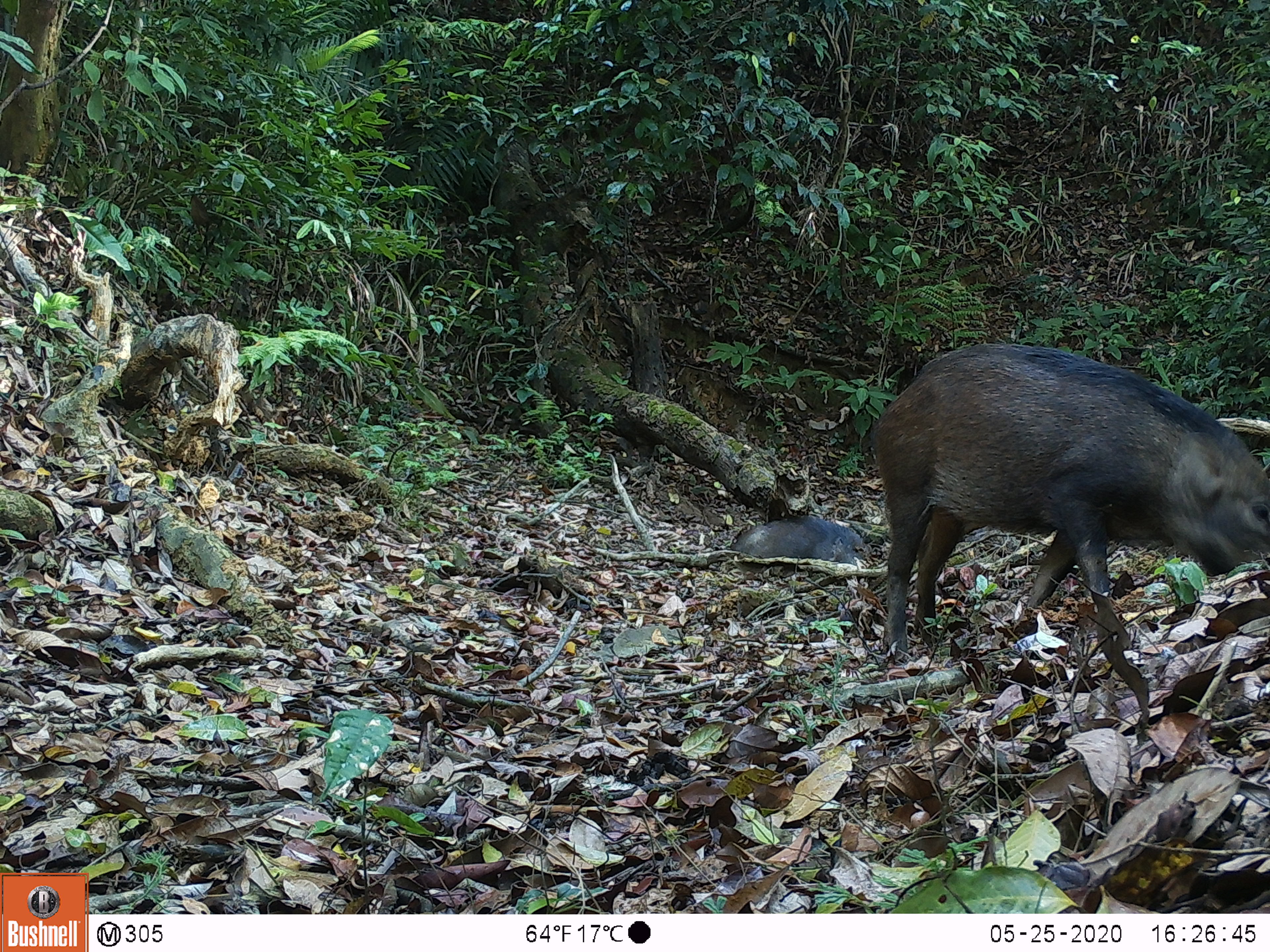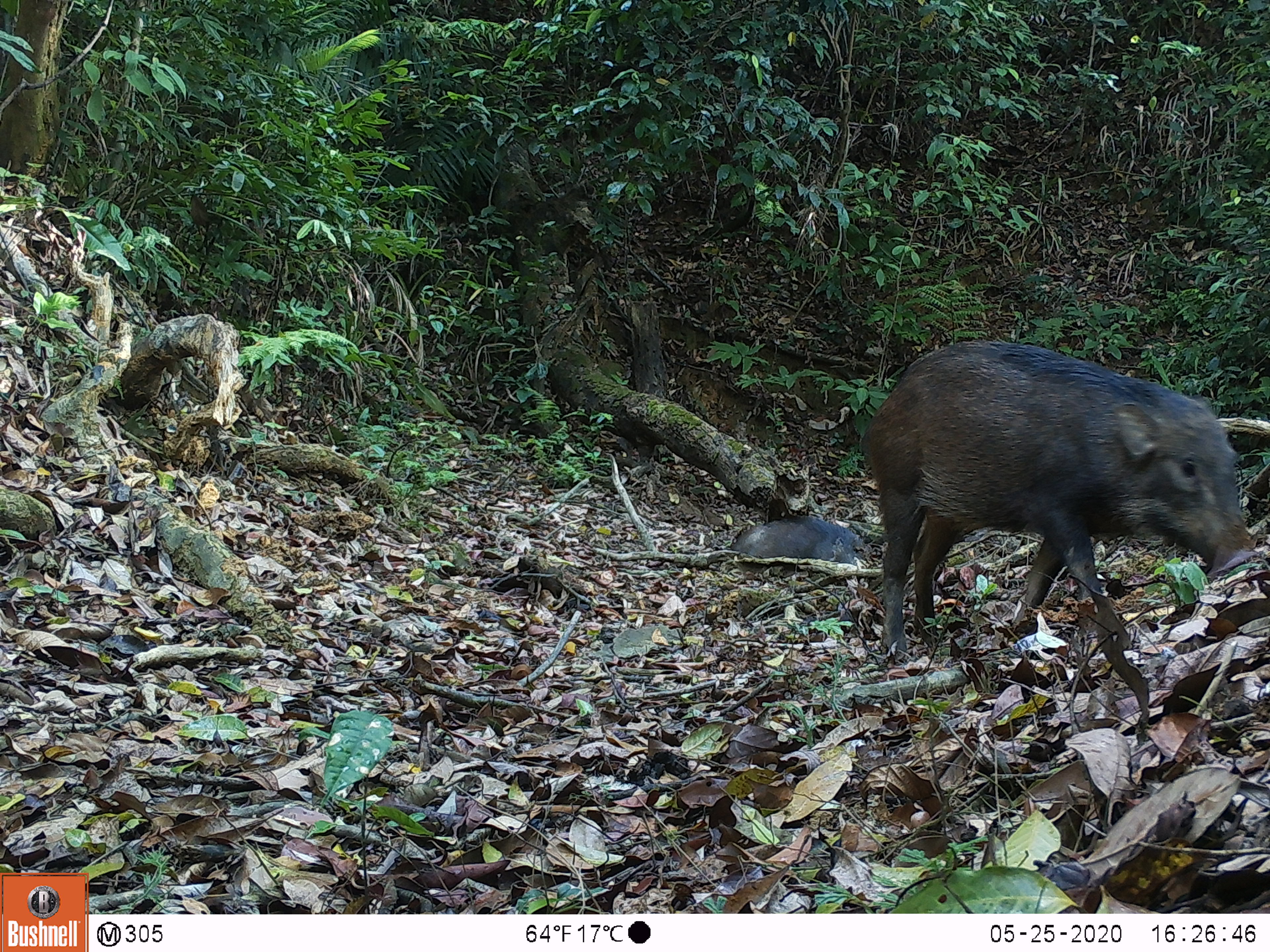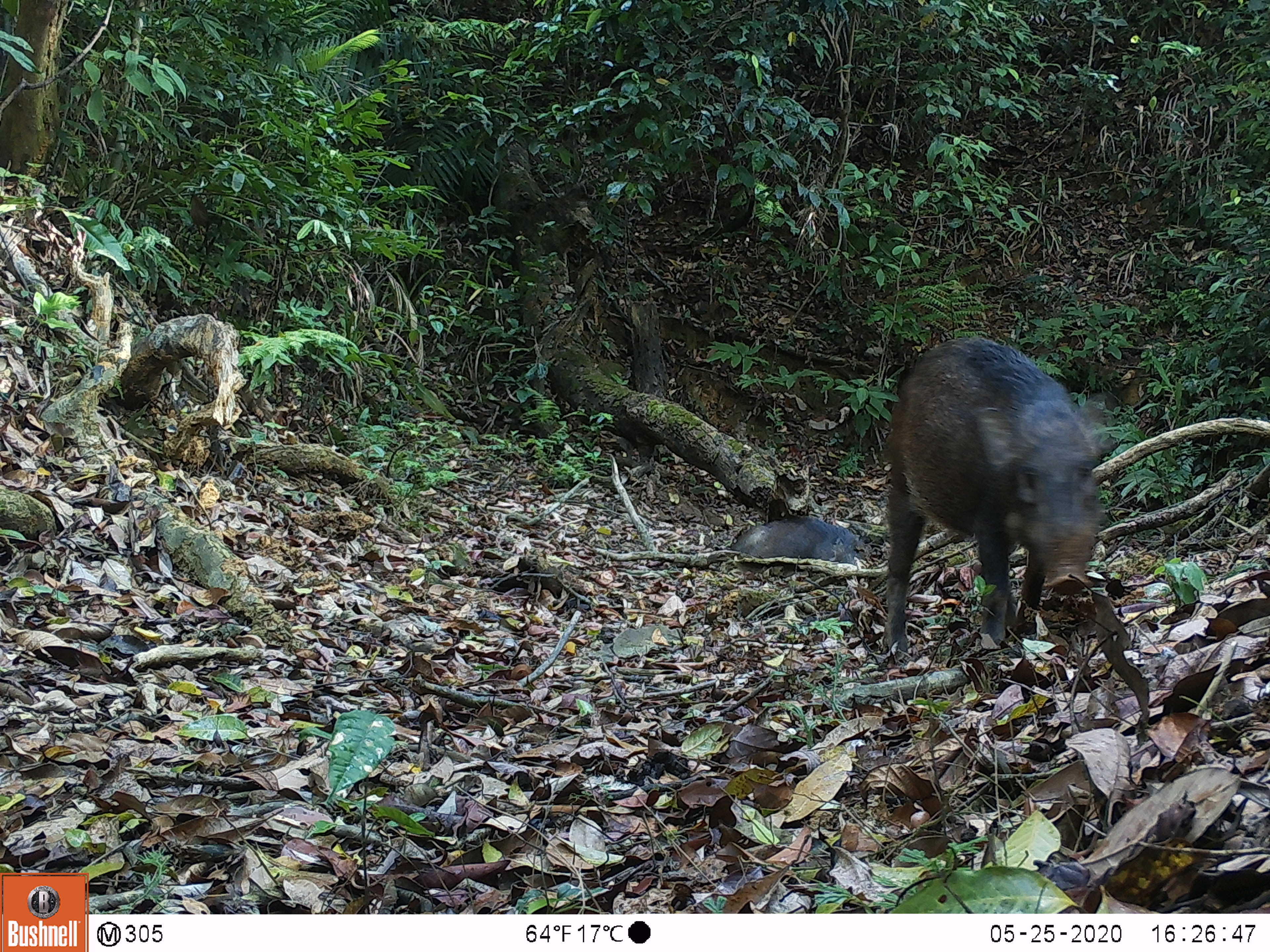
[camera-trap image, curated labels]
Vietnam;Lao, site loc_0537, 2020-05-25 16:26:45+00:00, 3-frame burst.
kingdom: Animalia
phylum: Chordata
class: Mammalia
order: Artiodactyla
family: Suidae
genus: Sus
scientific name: Sus scrofa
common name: eurasian wild pig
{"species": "eurasian wild pig (Sus scrofa)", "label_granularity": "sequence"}